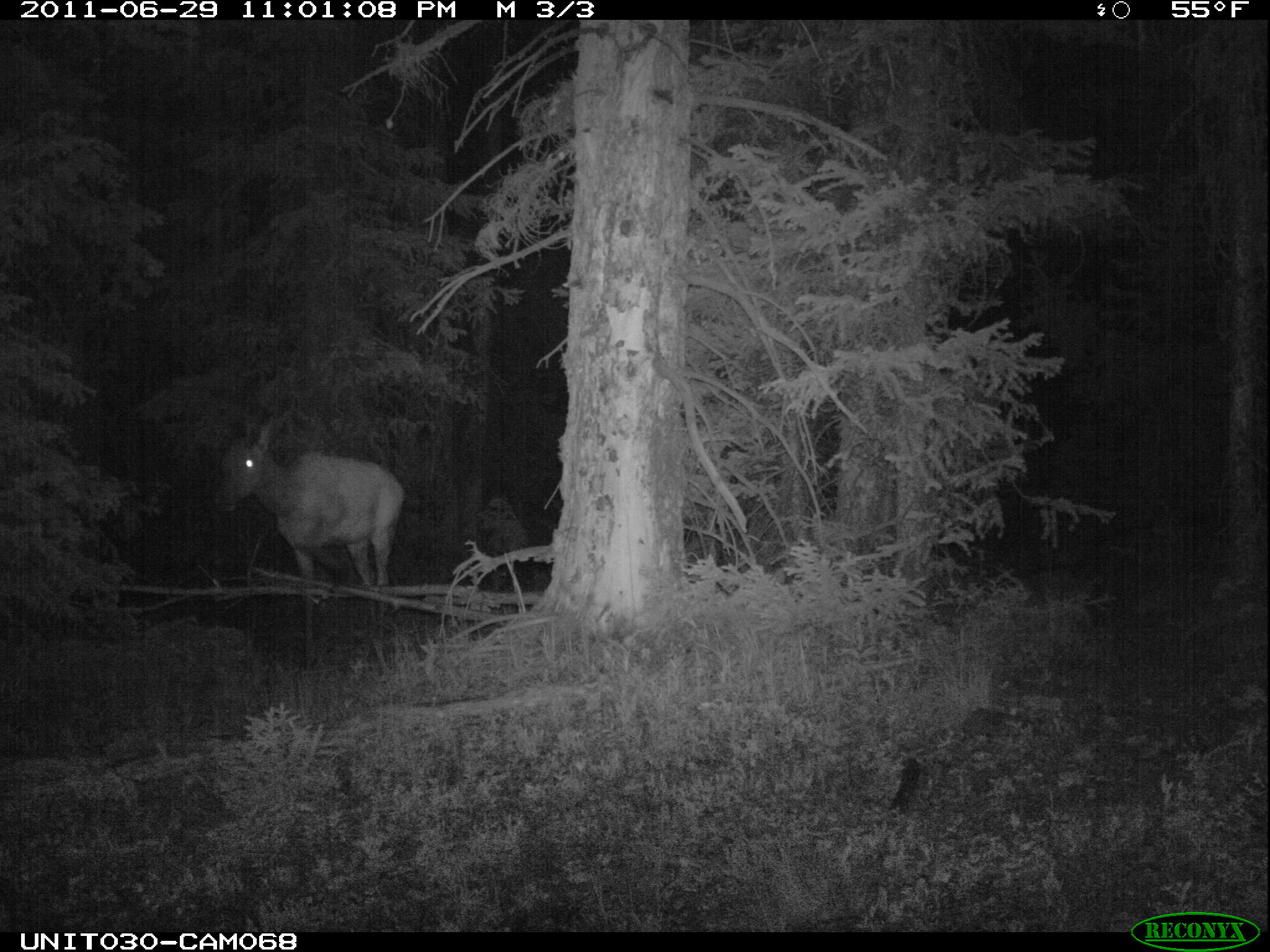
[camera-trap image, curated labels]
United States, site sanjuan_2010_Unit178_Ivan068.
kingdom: Animalia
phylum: Chordata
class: Mammalia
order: Artiodactyla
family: Cervidae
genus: Cervus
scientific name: Cervus elaphus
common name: red deer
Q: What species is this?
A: Cervus elaphus (red deer).